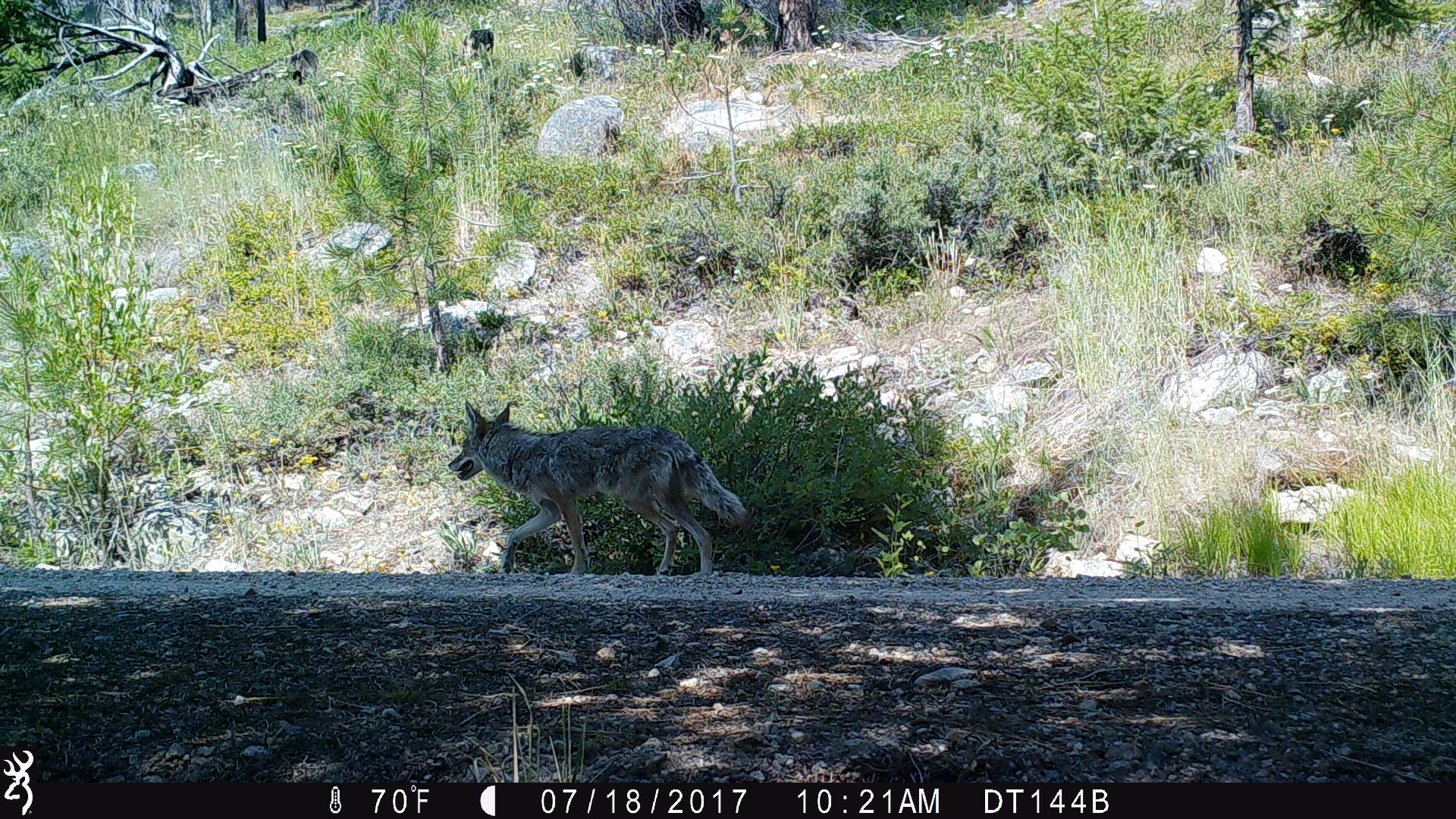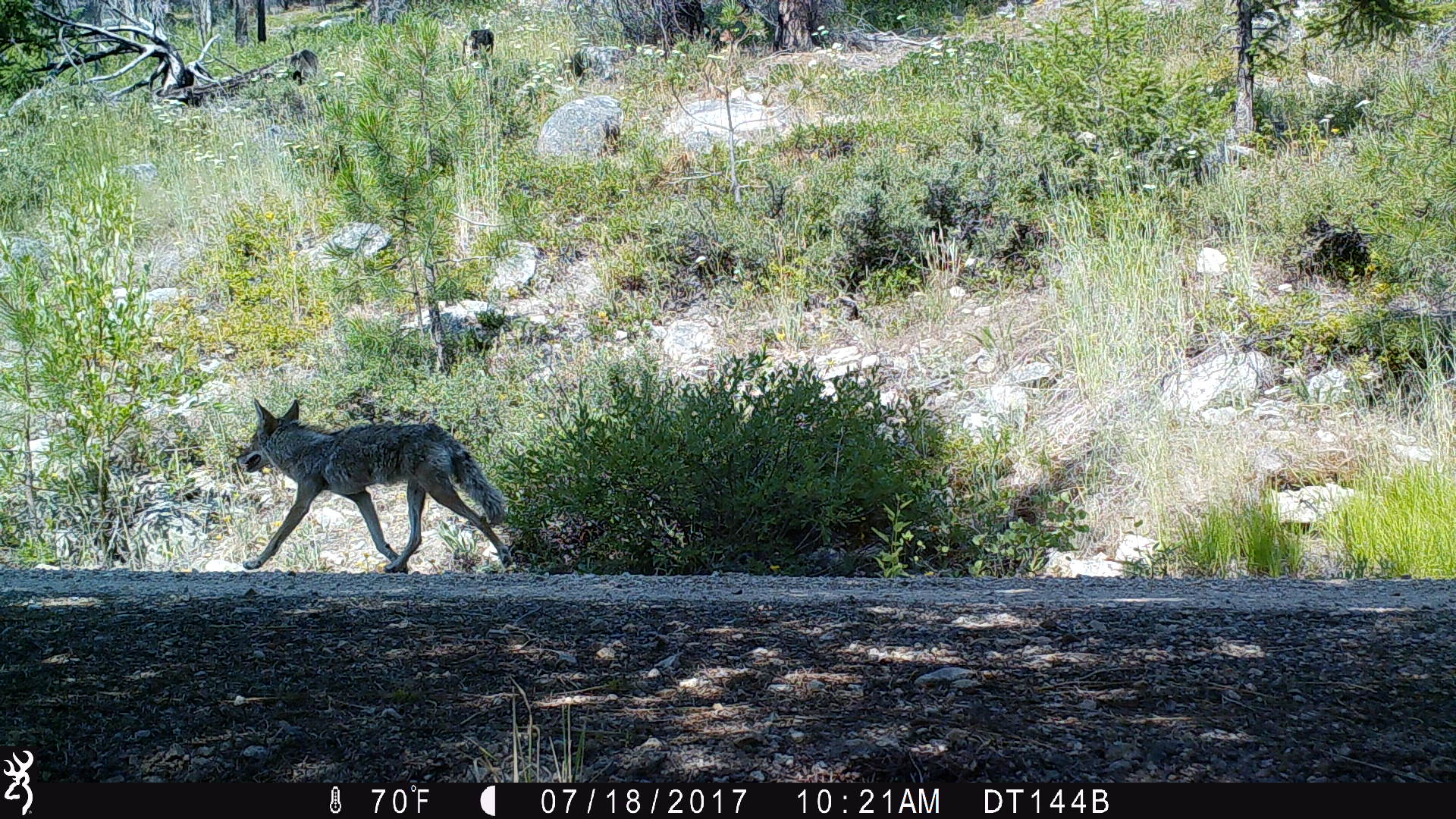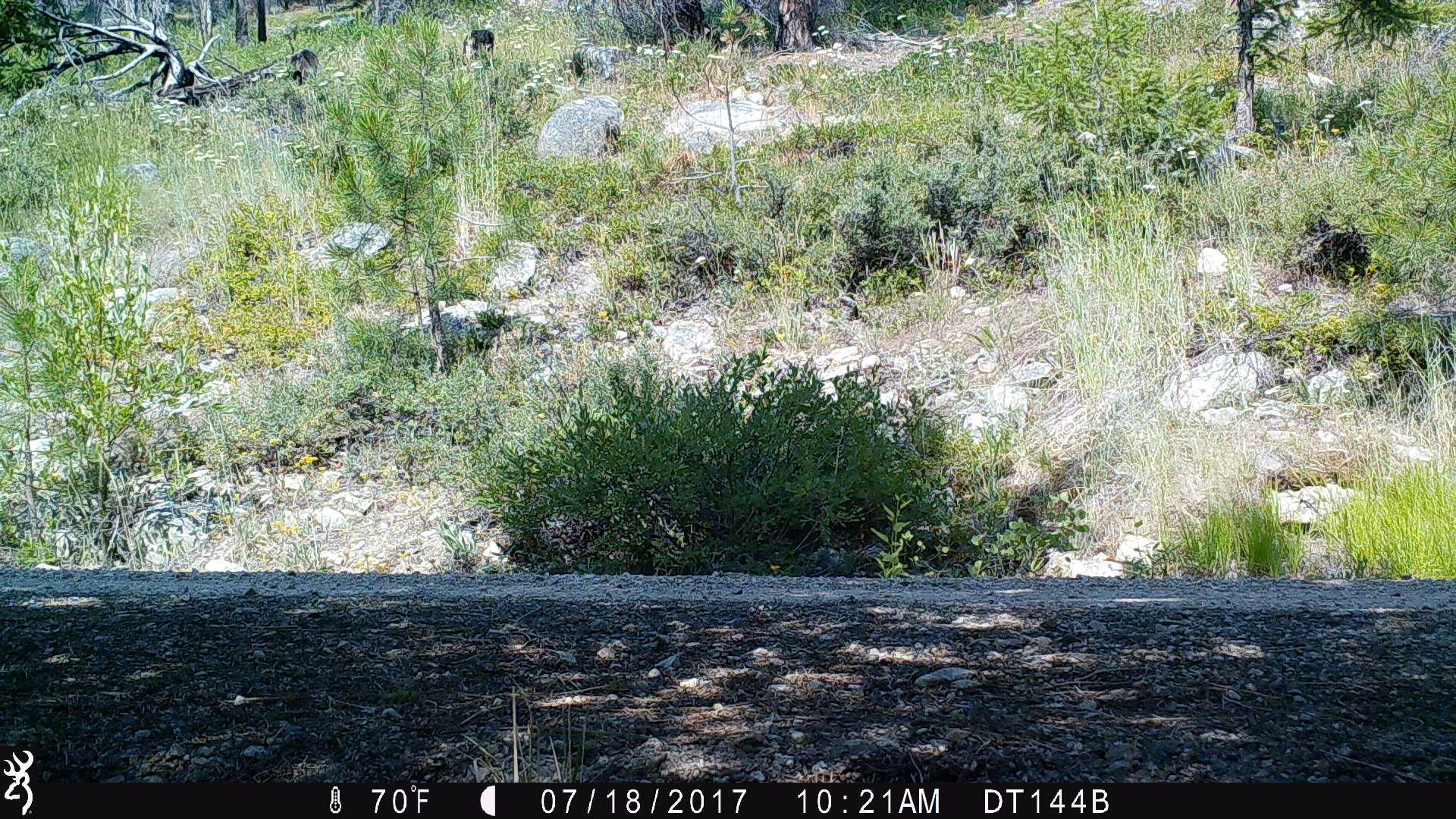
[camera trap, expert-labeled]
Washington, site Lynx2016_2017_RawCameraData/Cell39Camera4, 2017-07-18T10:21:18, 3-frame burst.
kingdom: Animalia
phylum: Chordata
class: Mammalia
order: Carnivora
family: Canidae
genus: Canis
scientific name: Canis latrans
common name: coyote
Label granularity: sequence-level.